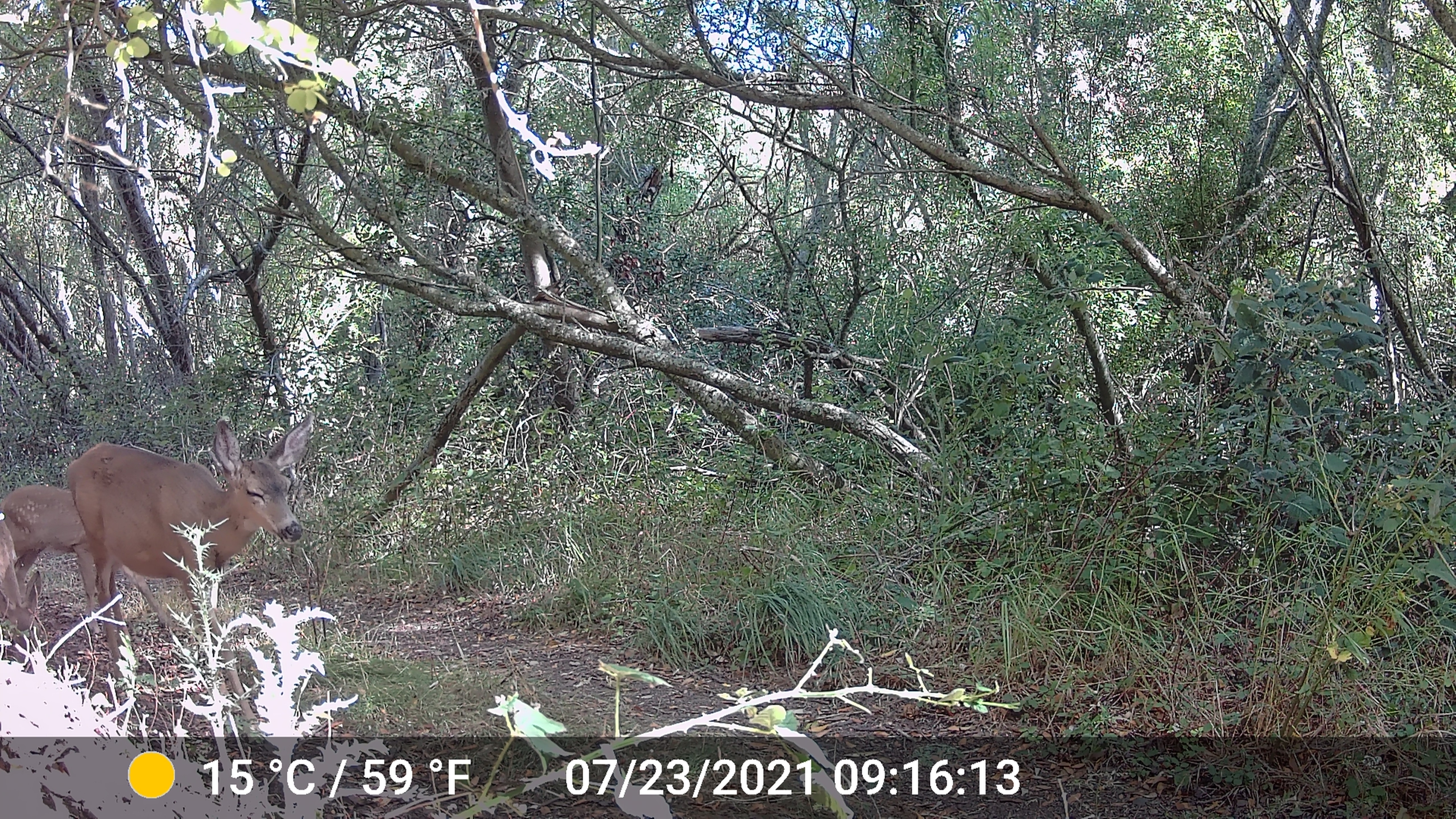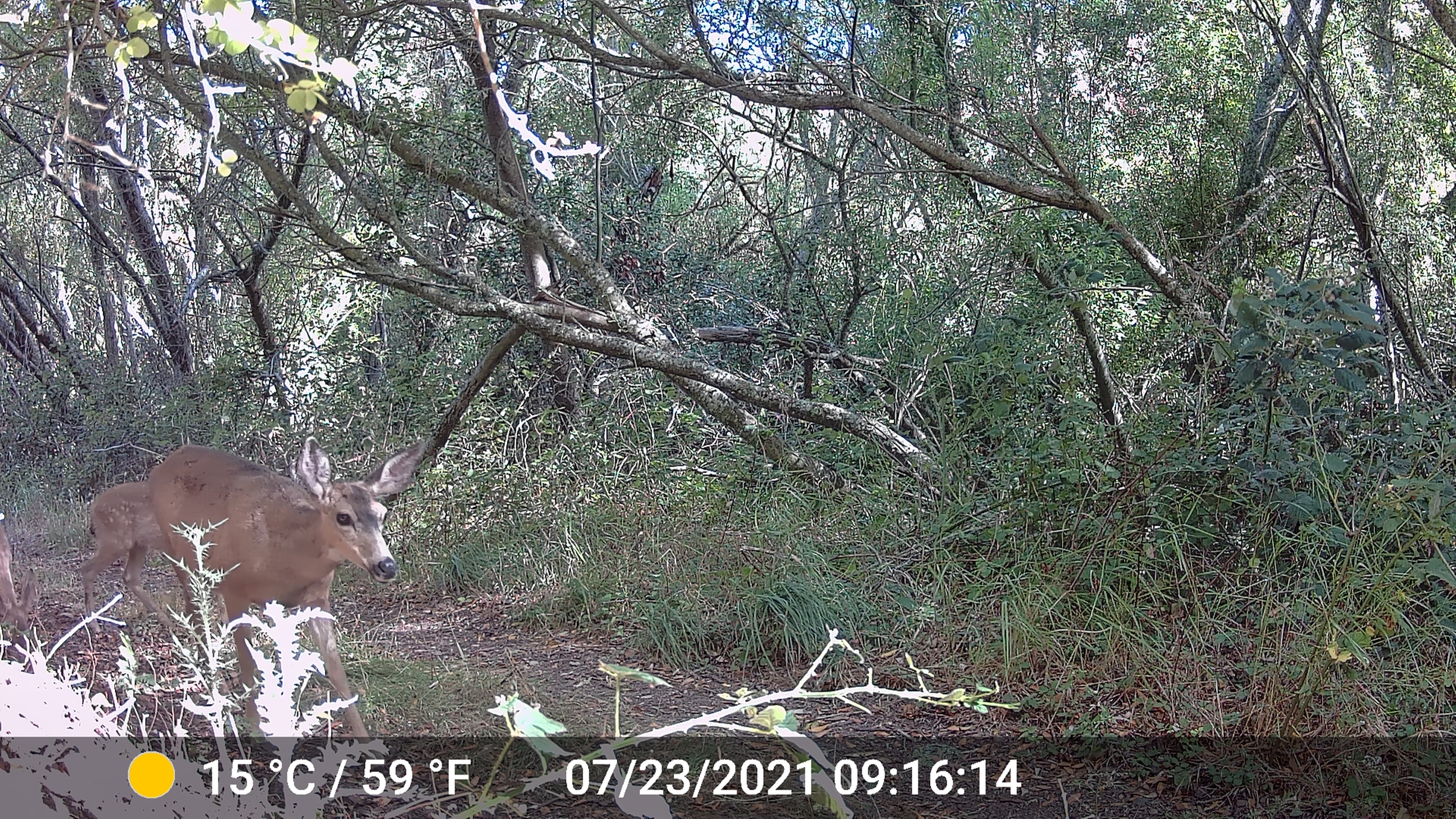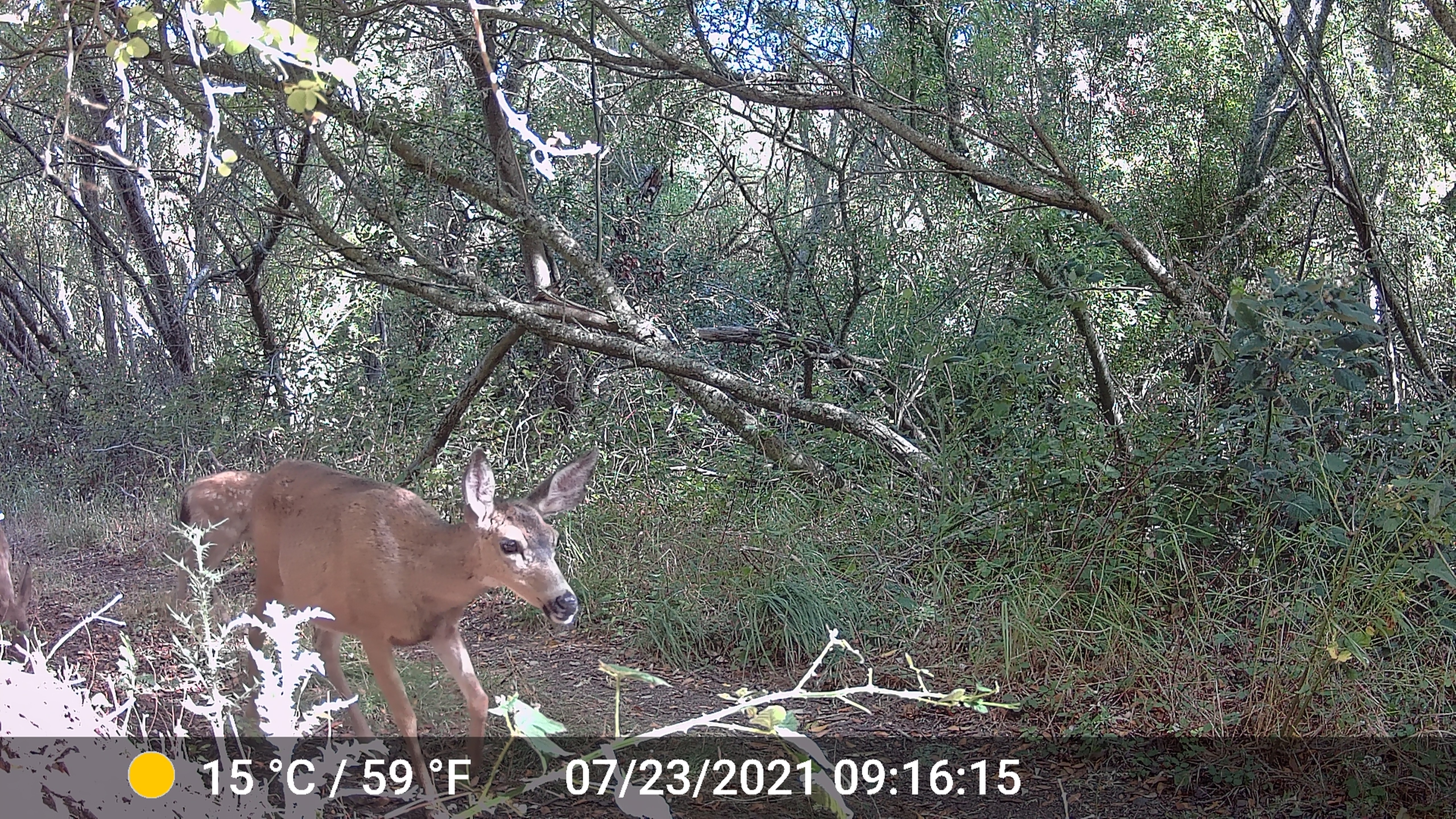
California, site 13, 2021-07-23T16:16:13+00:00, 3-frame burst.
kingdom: Animalia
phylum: Chordata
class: Mammalia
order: Artiodactyla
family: Cervidae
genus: Odocoileus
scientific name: Odocoileus hemionus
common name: mule deer